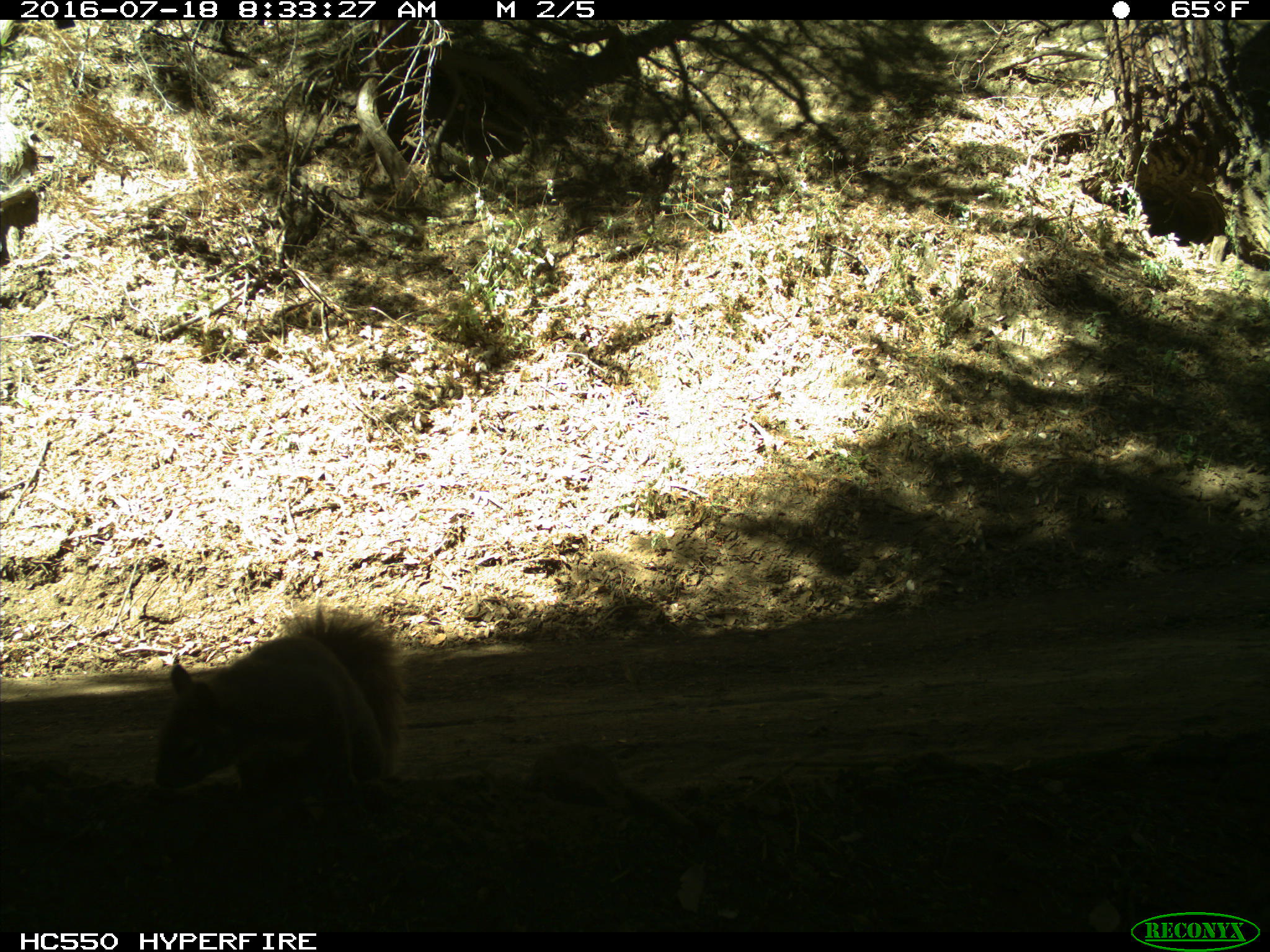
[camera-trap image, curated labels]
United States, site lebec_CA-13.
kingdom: Animalia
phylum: Chordata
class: Mammalia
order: Rodentia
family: Sciuridae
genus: Sciurus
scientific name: Sciurus carolinensis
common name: eastern gray squirrel